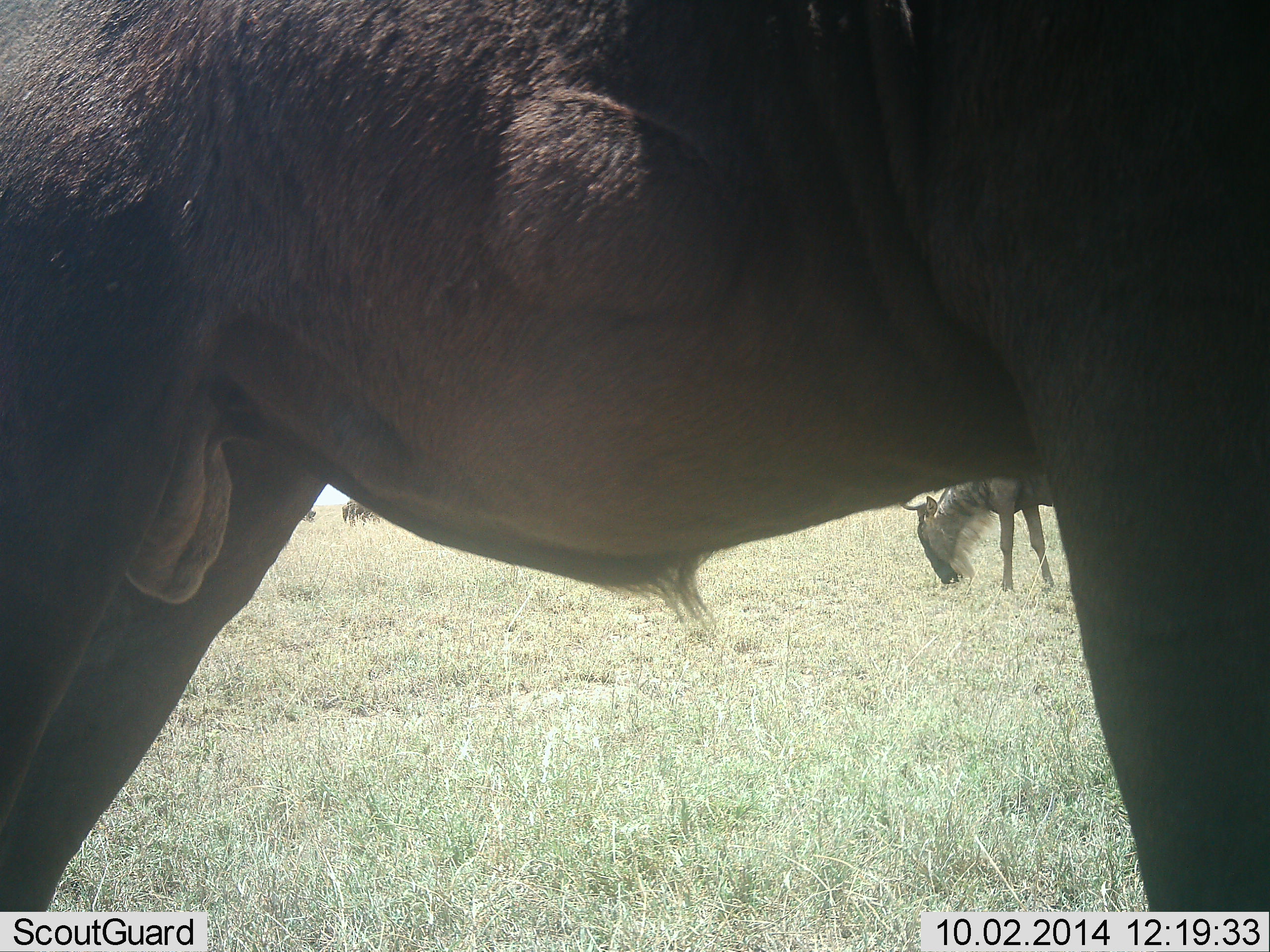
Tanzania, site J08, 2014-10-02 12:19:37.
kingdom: Animalia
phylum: Chordata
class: Mammalia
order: Artiodactyla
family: Bovidae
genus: Connochaetes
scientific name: Connochaetes taurinus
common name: blue wildebeest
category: wildebeest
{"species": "wildebeest (blue wildebeest) (Connochaetes taurinus)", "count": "4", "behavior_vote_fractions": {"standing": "80%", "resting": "10%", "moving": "10%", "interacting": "0%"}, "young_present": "0%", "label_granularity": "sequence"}